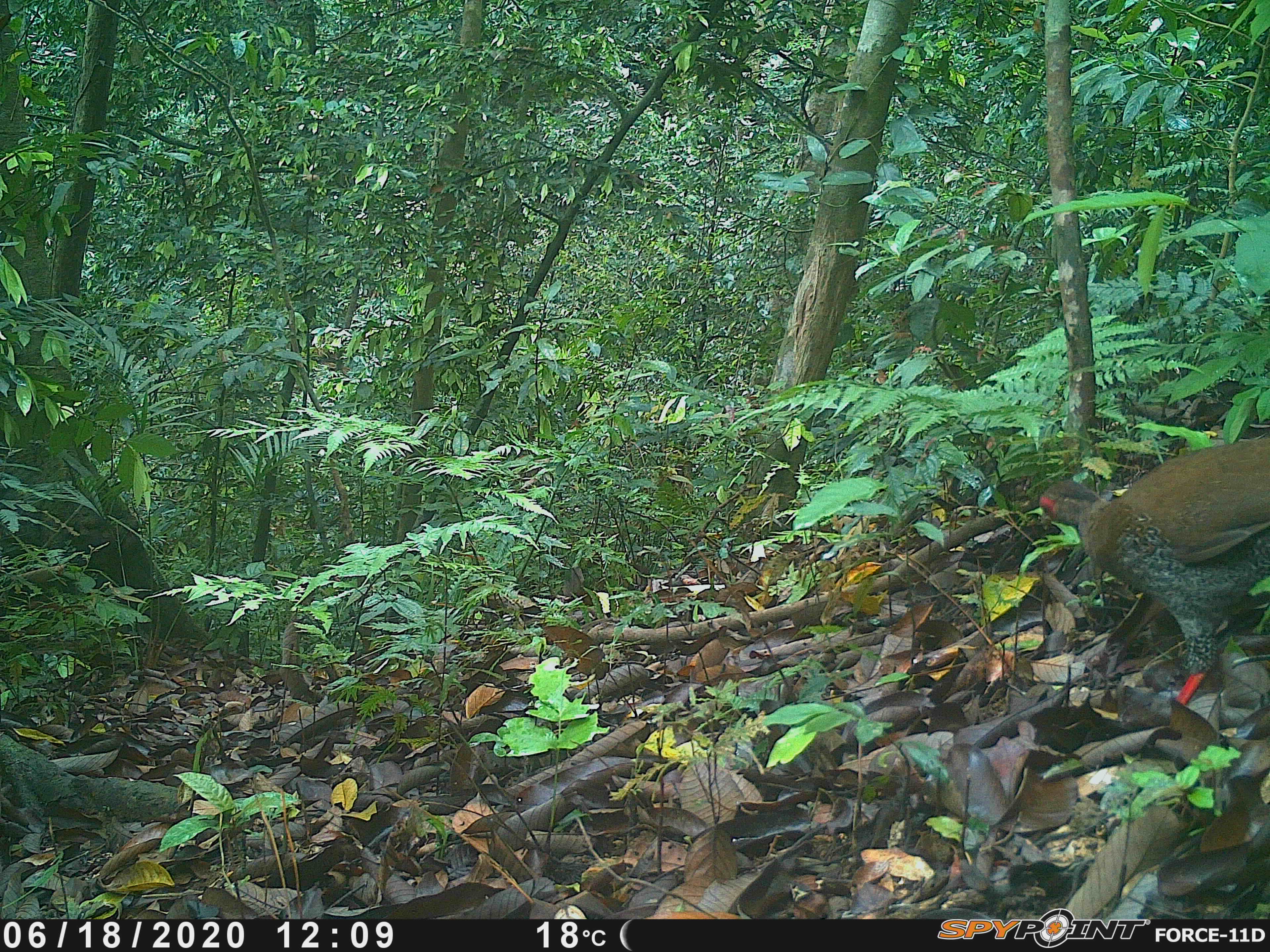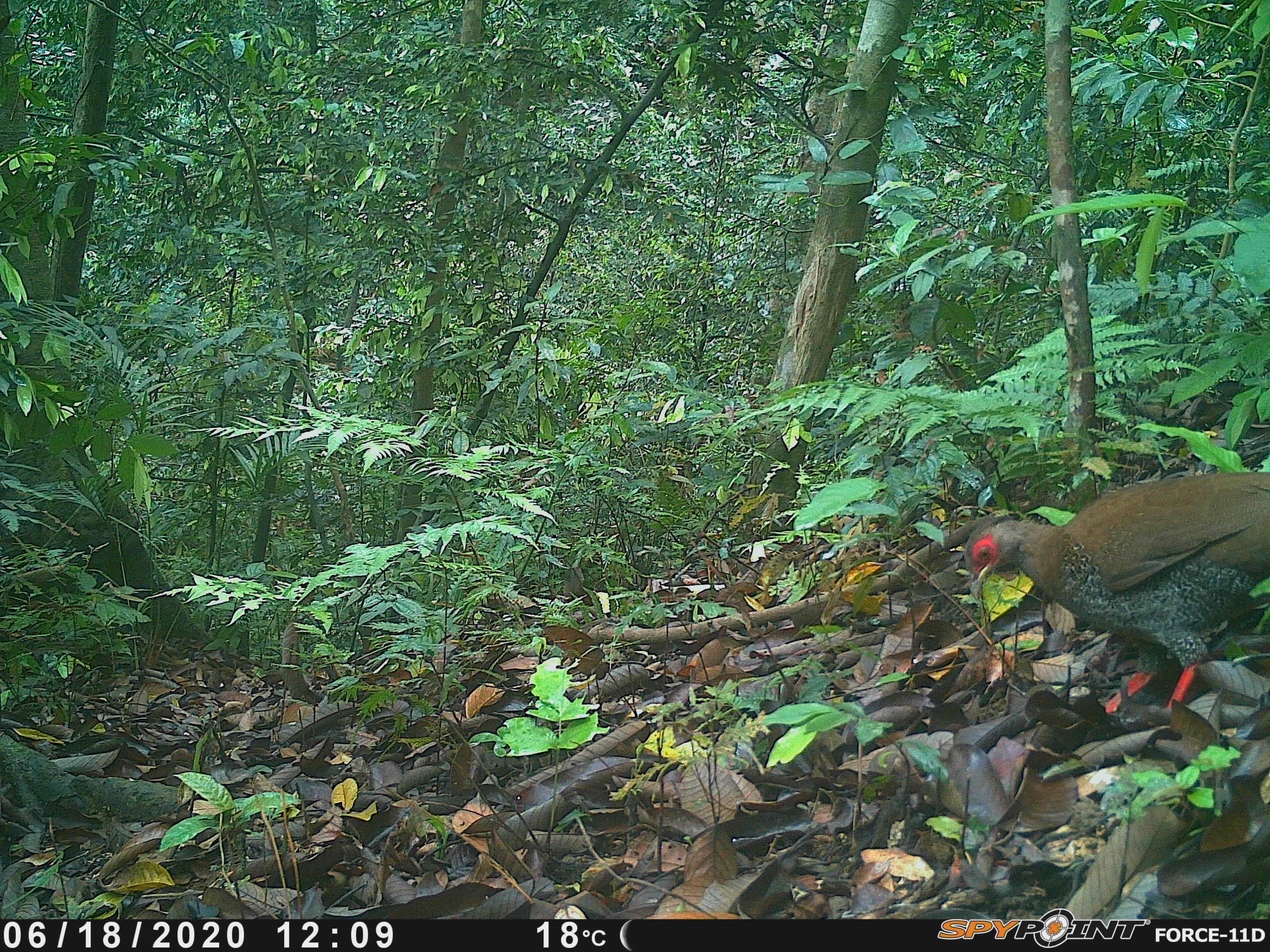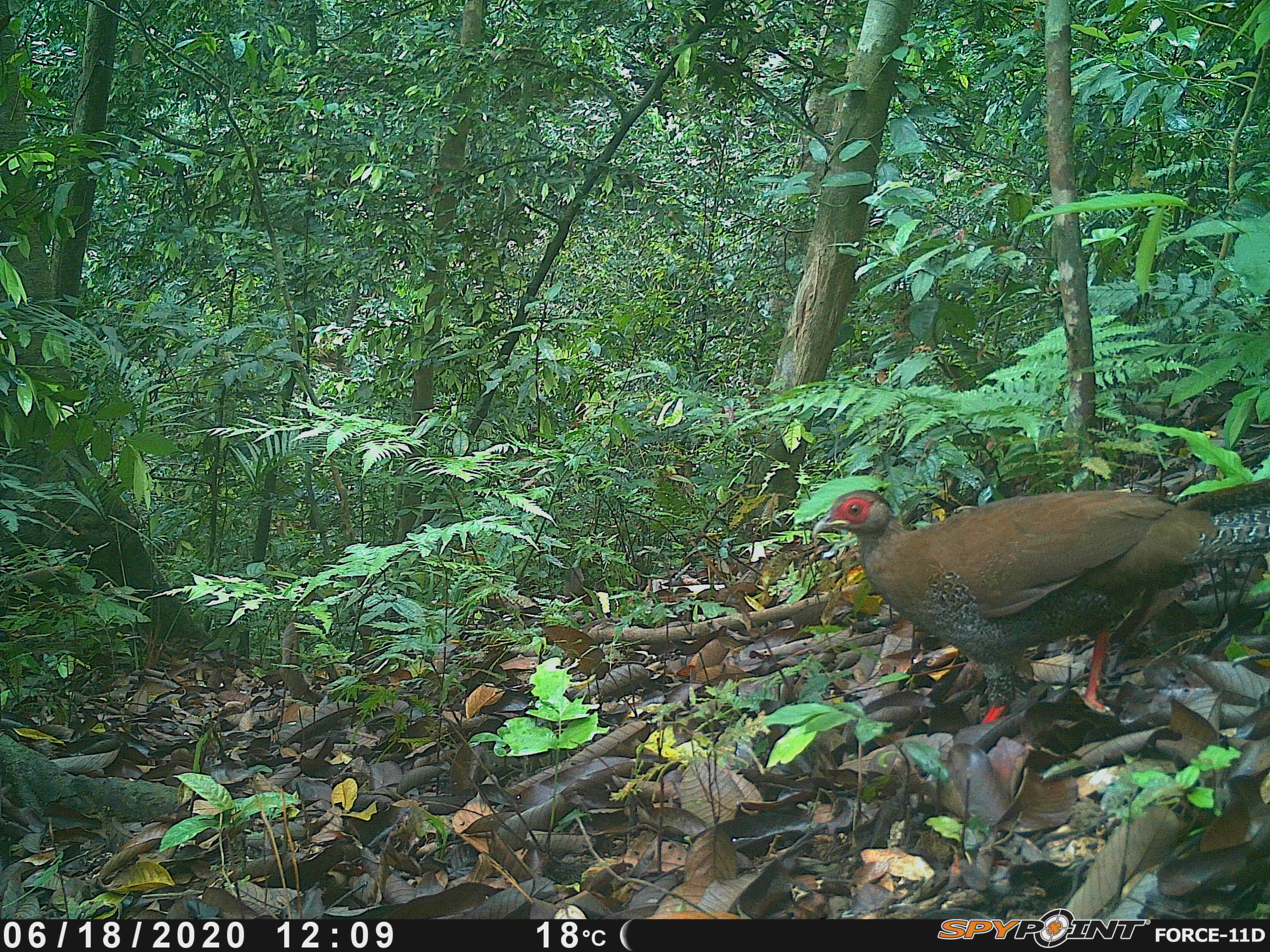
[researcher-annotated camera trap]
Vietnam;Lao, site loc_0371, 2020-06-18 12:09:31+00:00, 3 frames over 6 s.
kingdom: Animalia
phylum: Chordata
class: Aves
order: Galliformes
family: Phasianidae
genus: Lophura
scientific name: Lophura nycthemera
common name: silver pheasant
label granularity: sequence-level